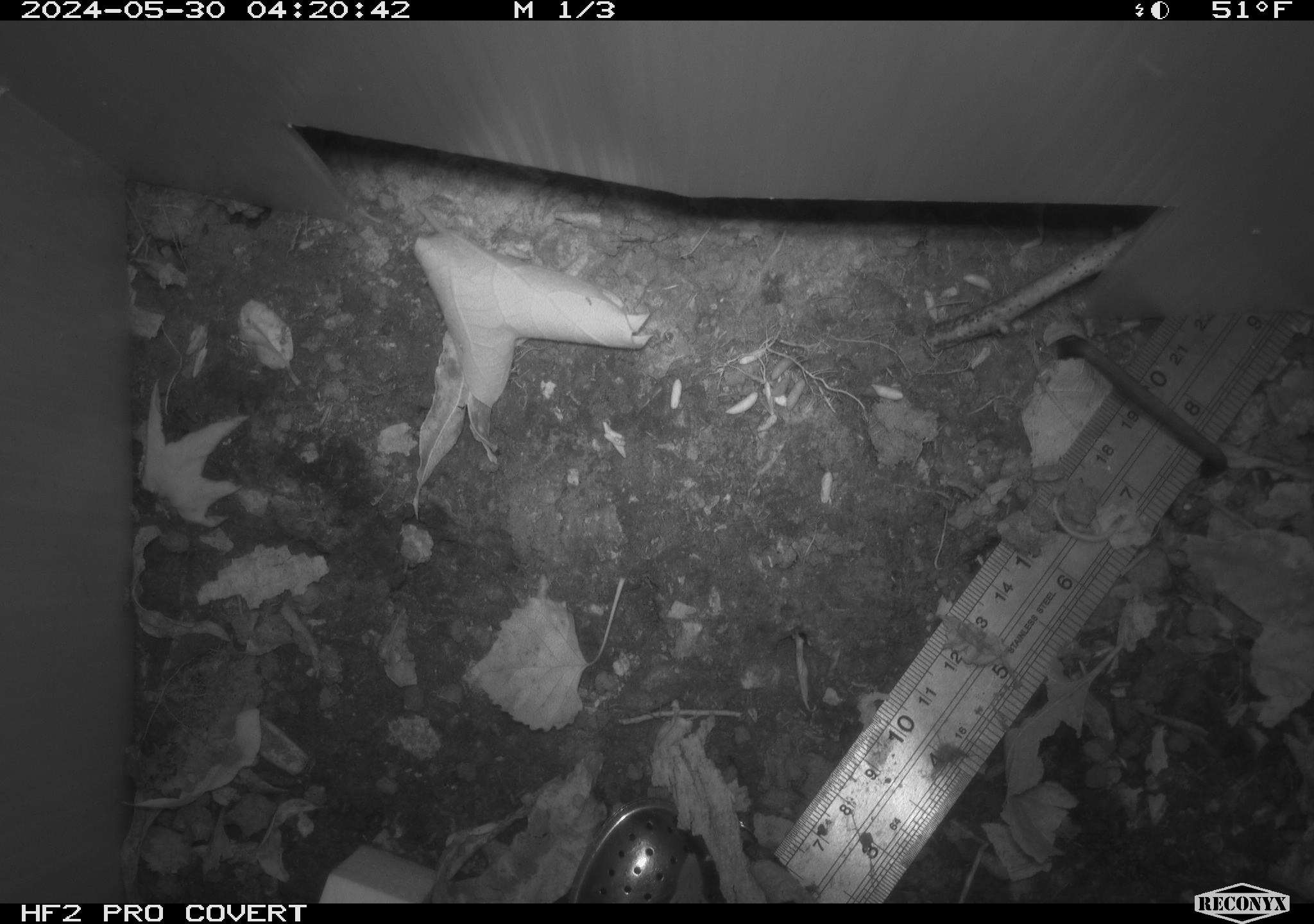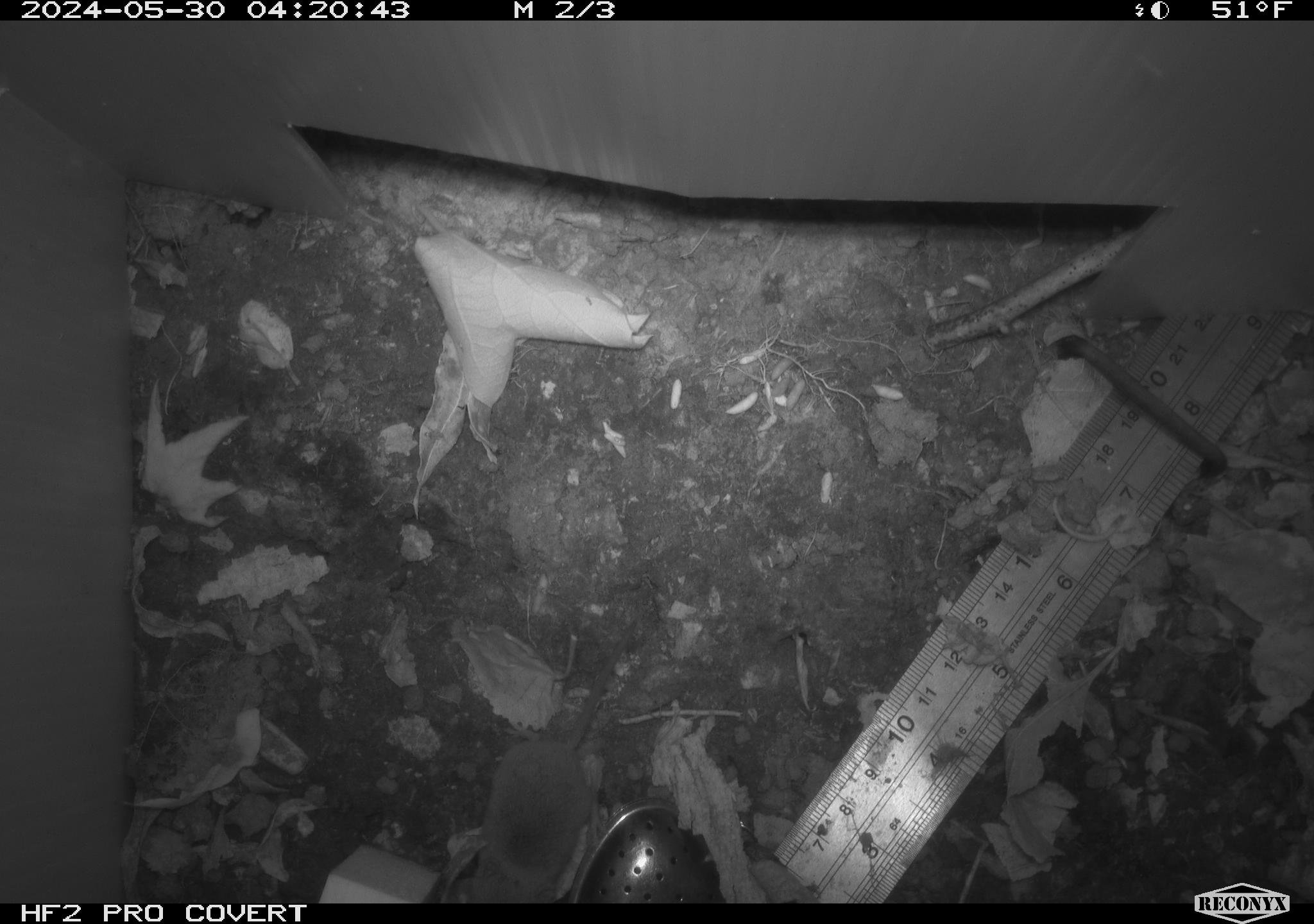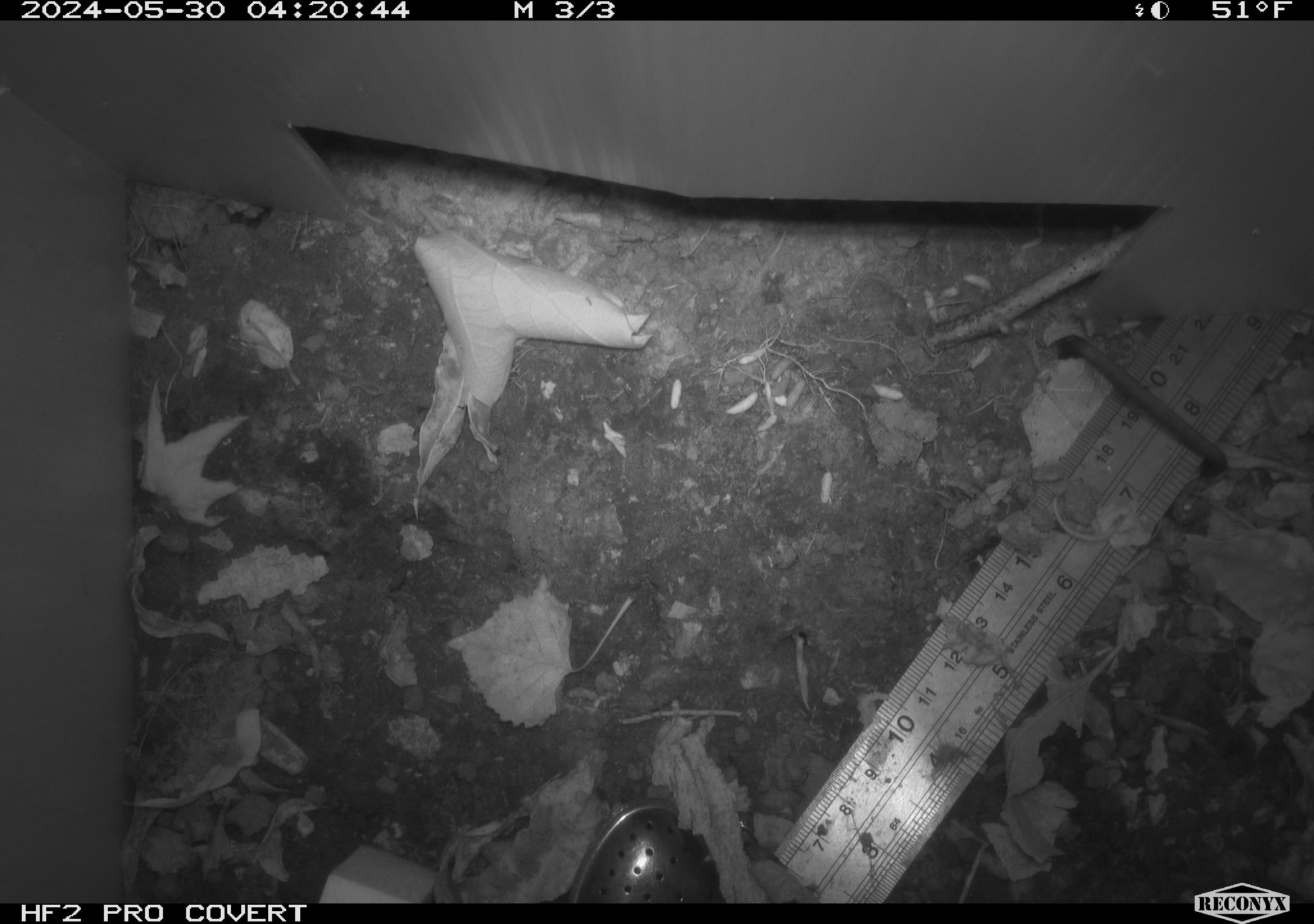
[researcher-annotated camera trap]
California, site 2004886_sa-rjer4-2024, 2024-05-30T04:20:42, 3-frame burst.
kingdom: Animalia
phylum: Chordata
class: Mammalia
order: Eulipotyphla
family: Soricidae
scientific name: Soricidae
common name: shrews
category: soricidae family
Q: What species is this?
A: Soricidae family (shrews) (Soricidae).